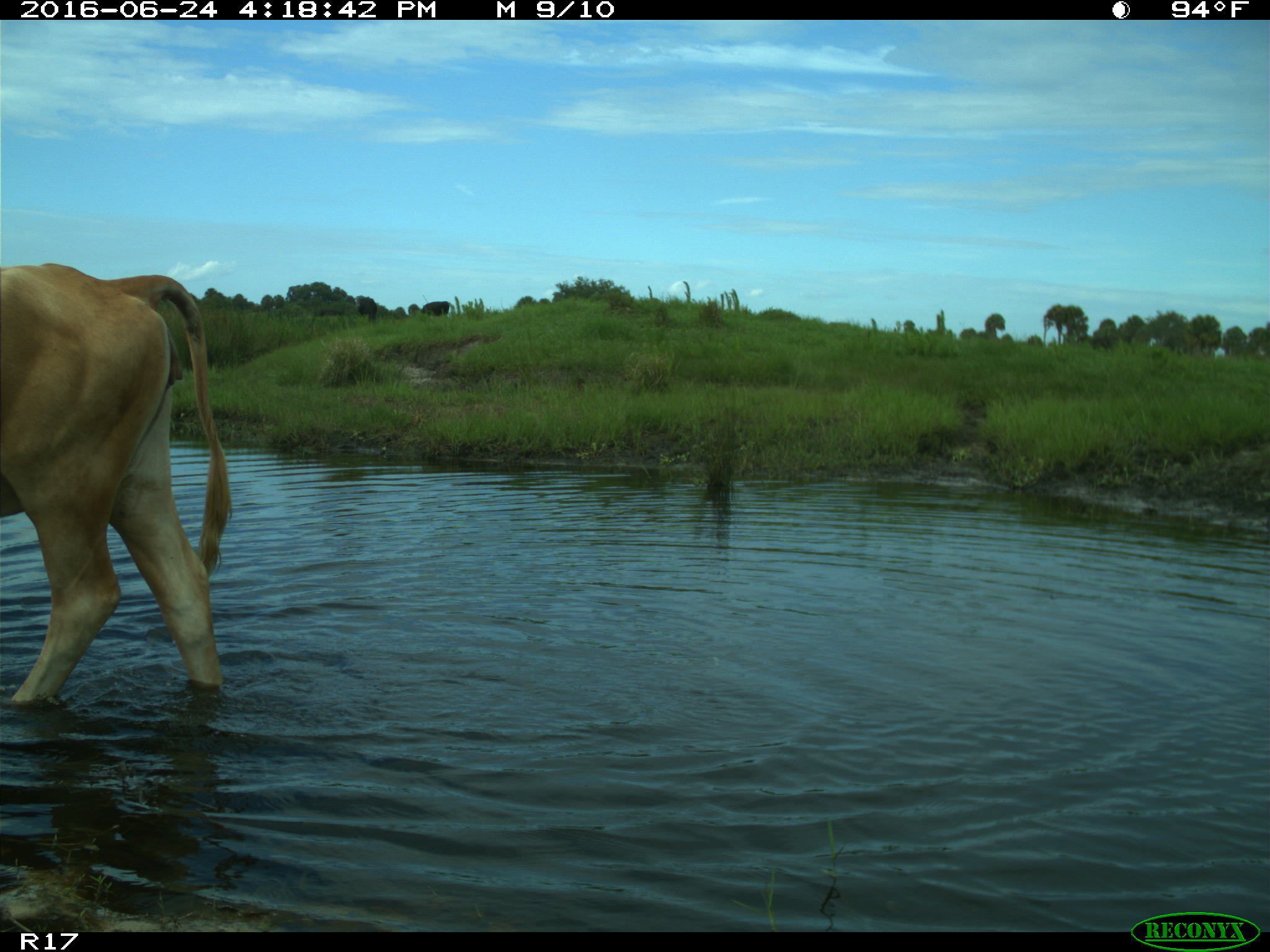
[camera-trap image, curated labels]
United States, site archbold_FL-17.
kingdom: Animalia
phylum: Chordata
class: Mammalia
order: Artiodactyla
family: Bovidae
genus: Bos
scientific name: Bos taurus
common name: domestic cow